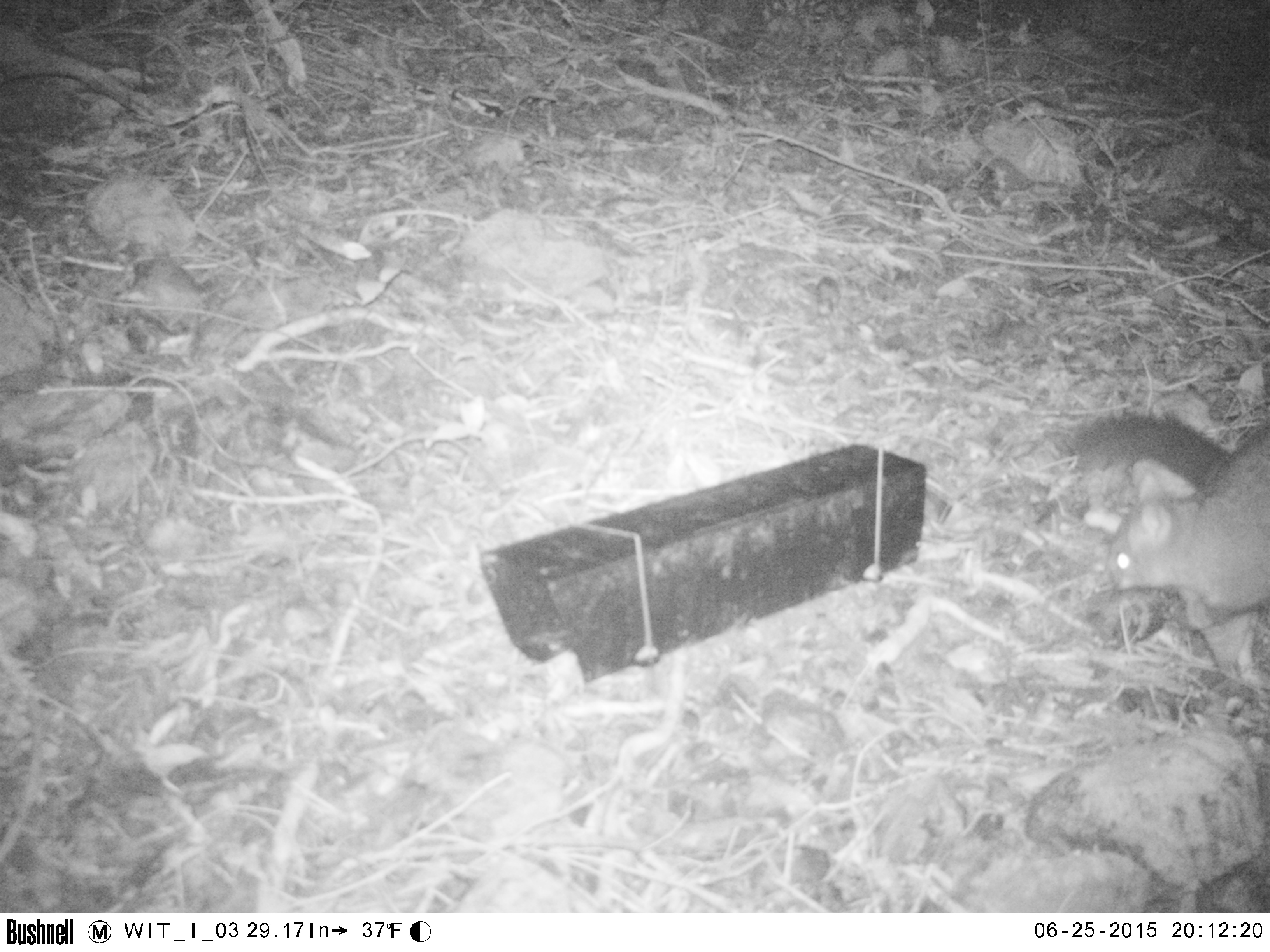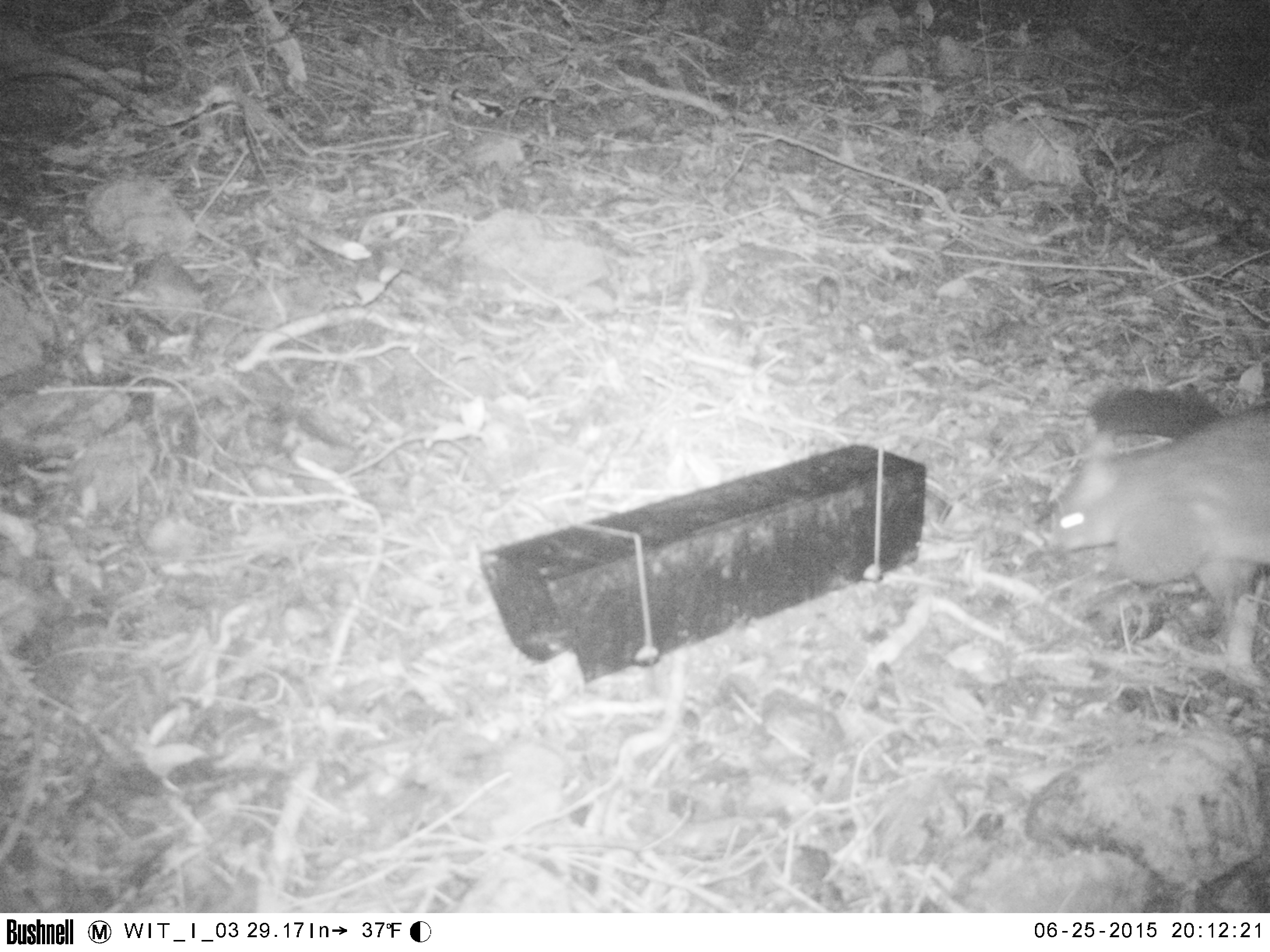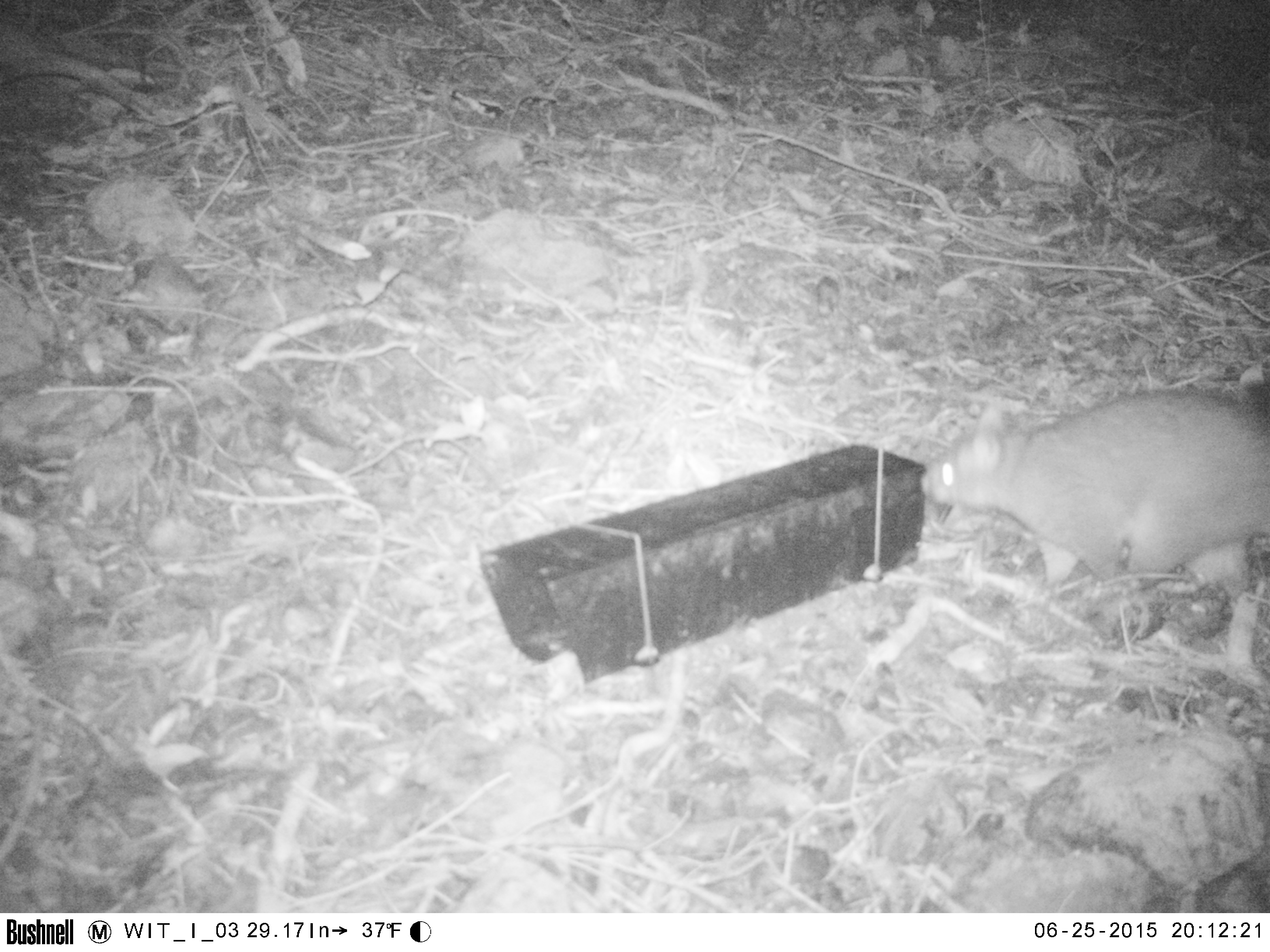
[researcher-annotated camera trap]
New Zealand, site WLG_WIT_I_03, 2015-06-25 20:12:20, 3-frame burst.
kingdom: Animalia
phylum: Chordata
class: Mammalia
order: Diprotodontia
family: Phalangeridae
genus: Trichosurus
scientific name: Trichosurus vulpecula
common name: common brushtail possum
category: possum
Possum (common brushtail possum) (Trichosurus vulpecula).